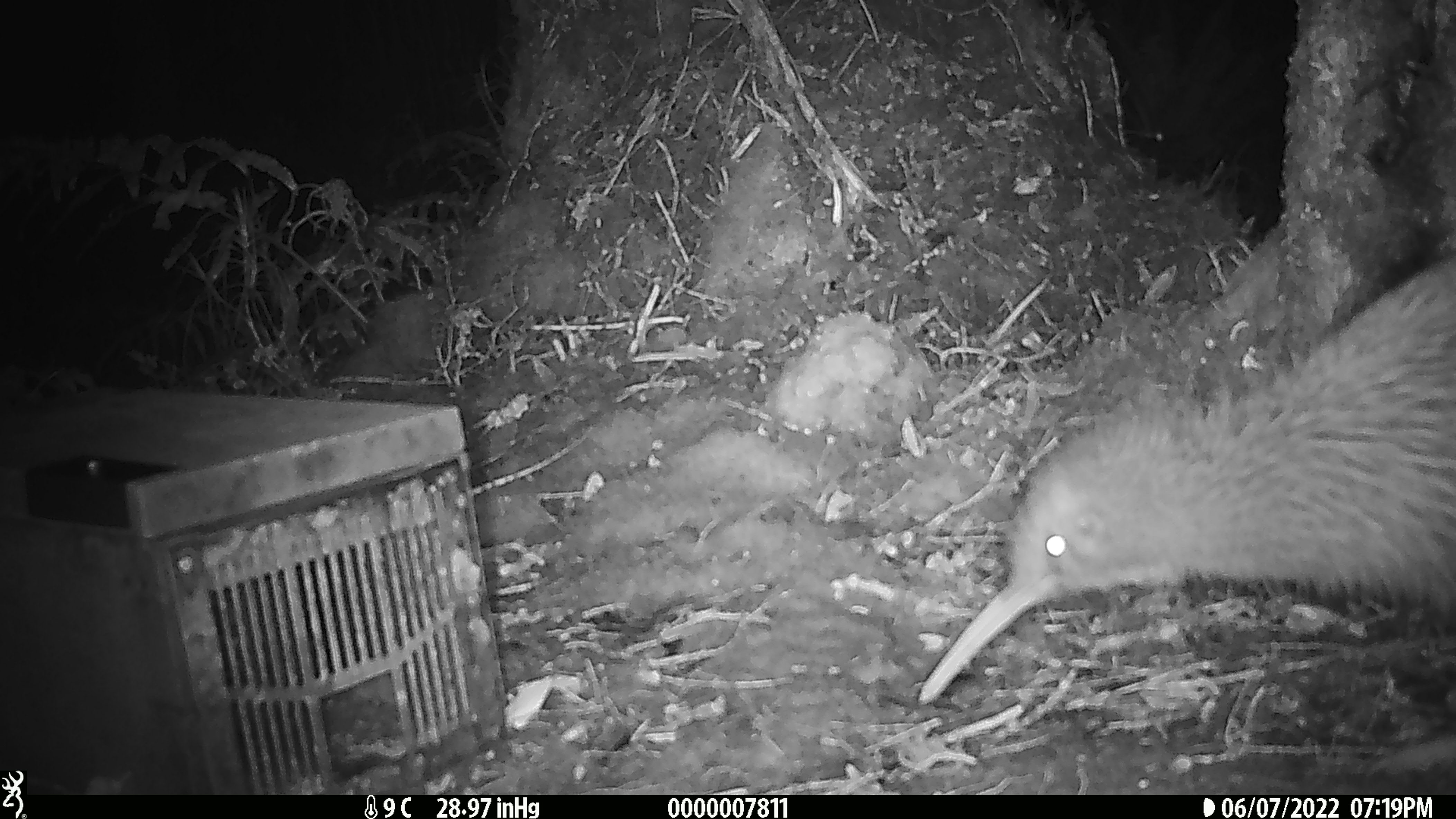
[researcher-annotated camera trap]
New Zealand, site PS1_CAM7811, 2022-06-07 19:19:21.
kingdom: Animalia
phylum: Chordata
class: Aves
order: Apterygiformes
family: Apterygidae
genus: Apteryx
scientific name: Apteryx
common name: kiwi